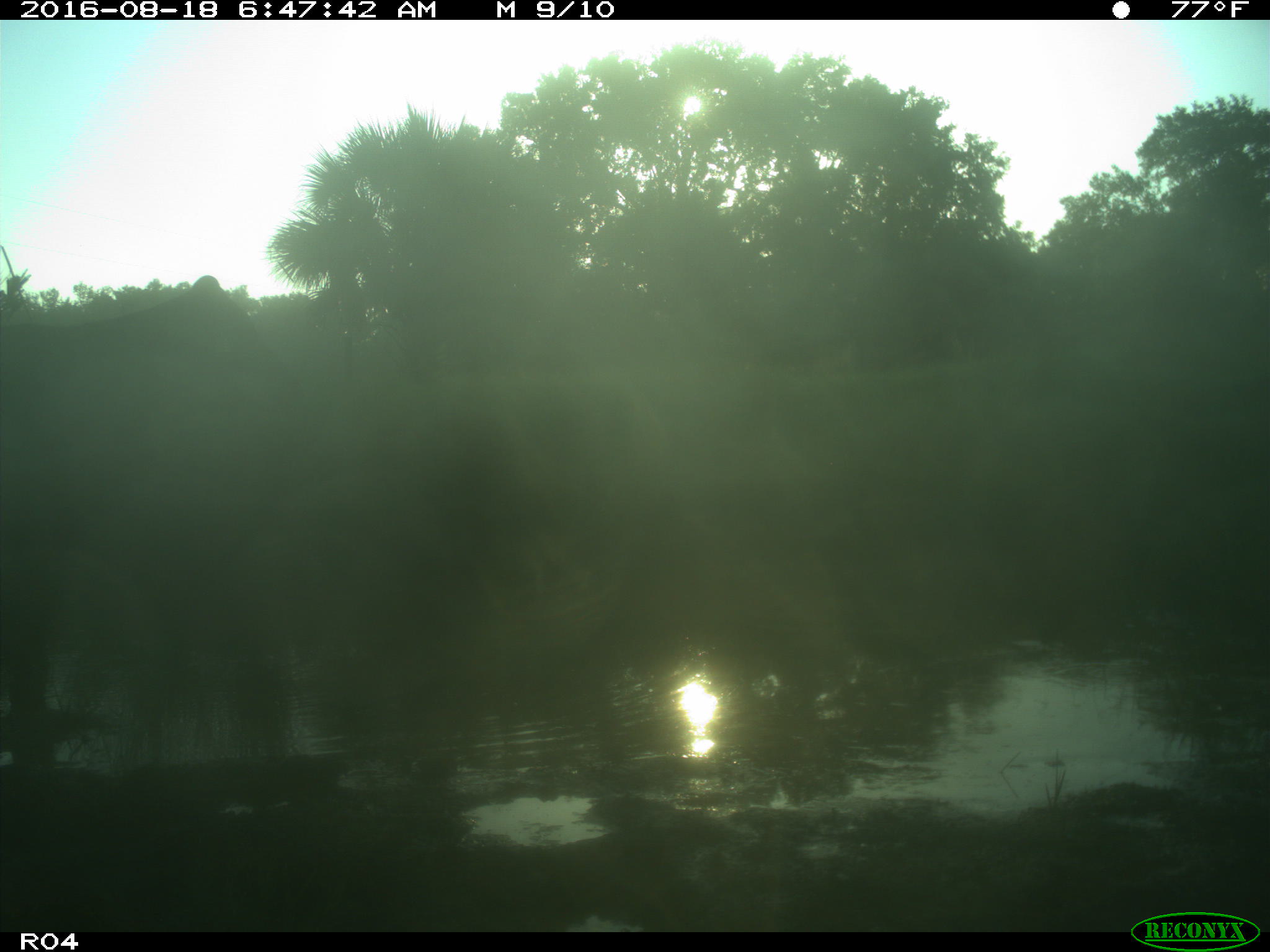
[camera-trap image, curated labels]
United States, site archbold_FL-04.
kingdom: Animalia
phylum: Chordata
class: Mammalia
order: Artiodactyla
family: Bovidae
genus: Bos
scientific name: Bos taurus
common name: domestic cow